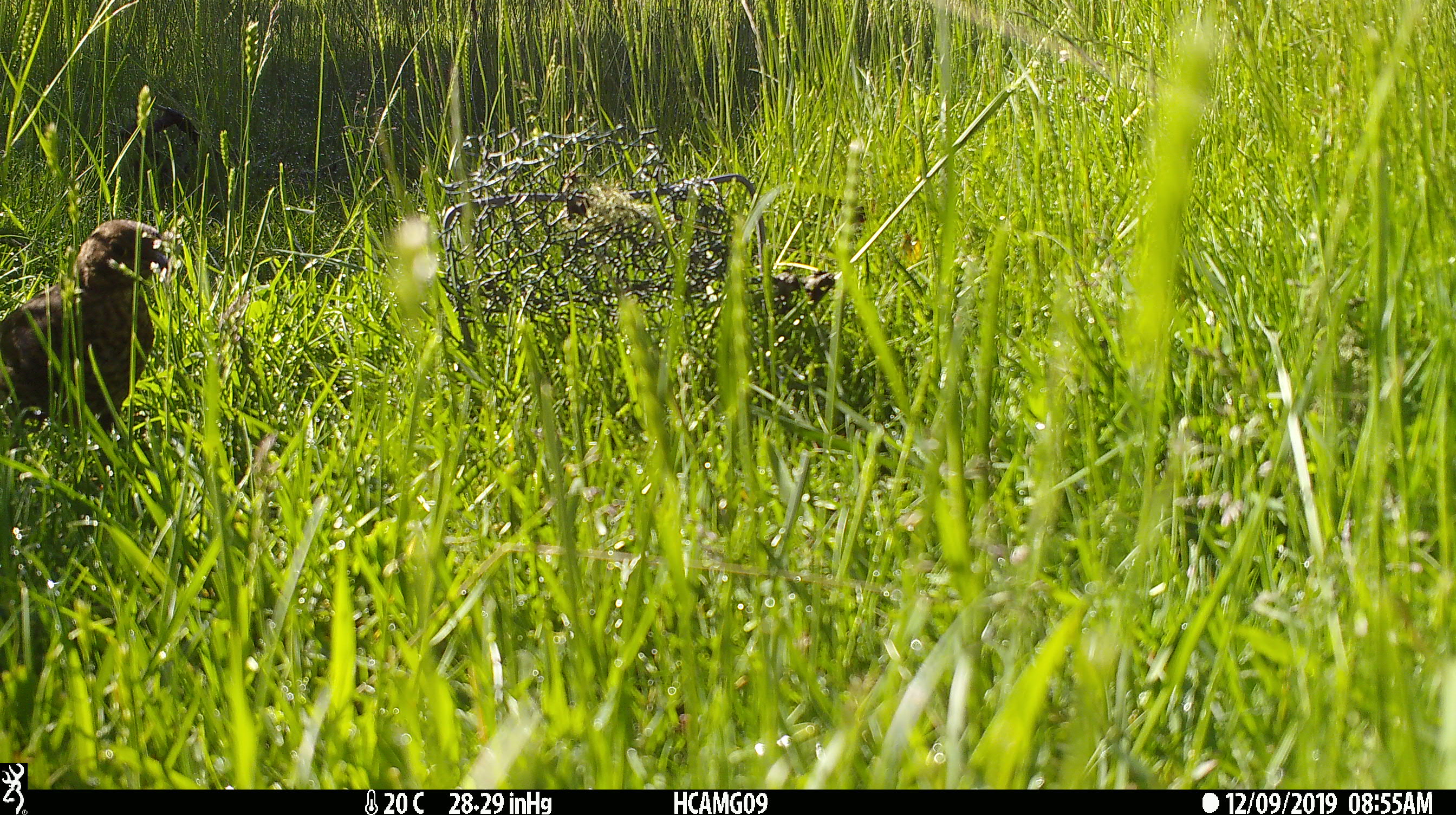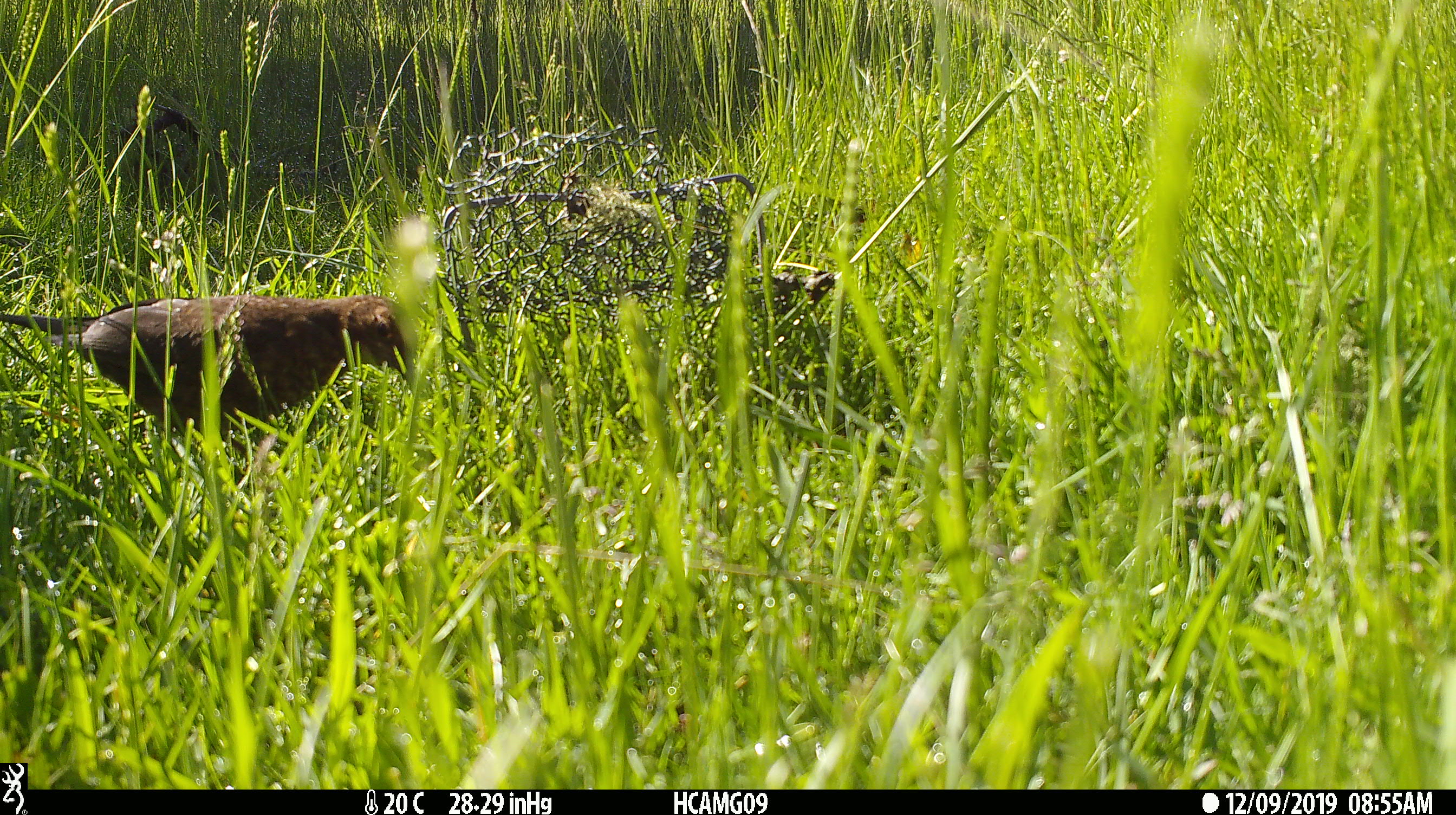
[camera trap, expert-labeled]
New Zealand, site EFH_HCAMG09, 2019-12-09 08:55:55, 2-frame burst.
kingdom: Animalia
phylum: Chordata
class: Aves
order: Passeriformes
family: Turdidae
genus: Turdus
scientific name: Turdus merula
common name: eurasian blackbird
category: blackbird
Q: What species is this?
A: Blackbird (eurasian blackbird) (Turdus merula).